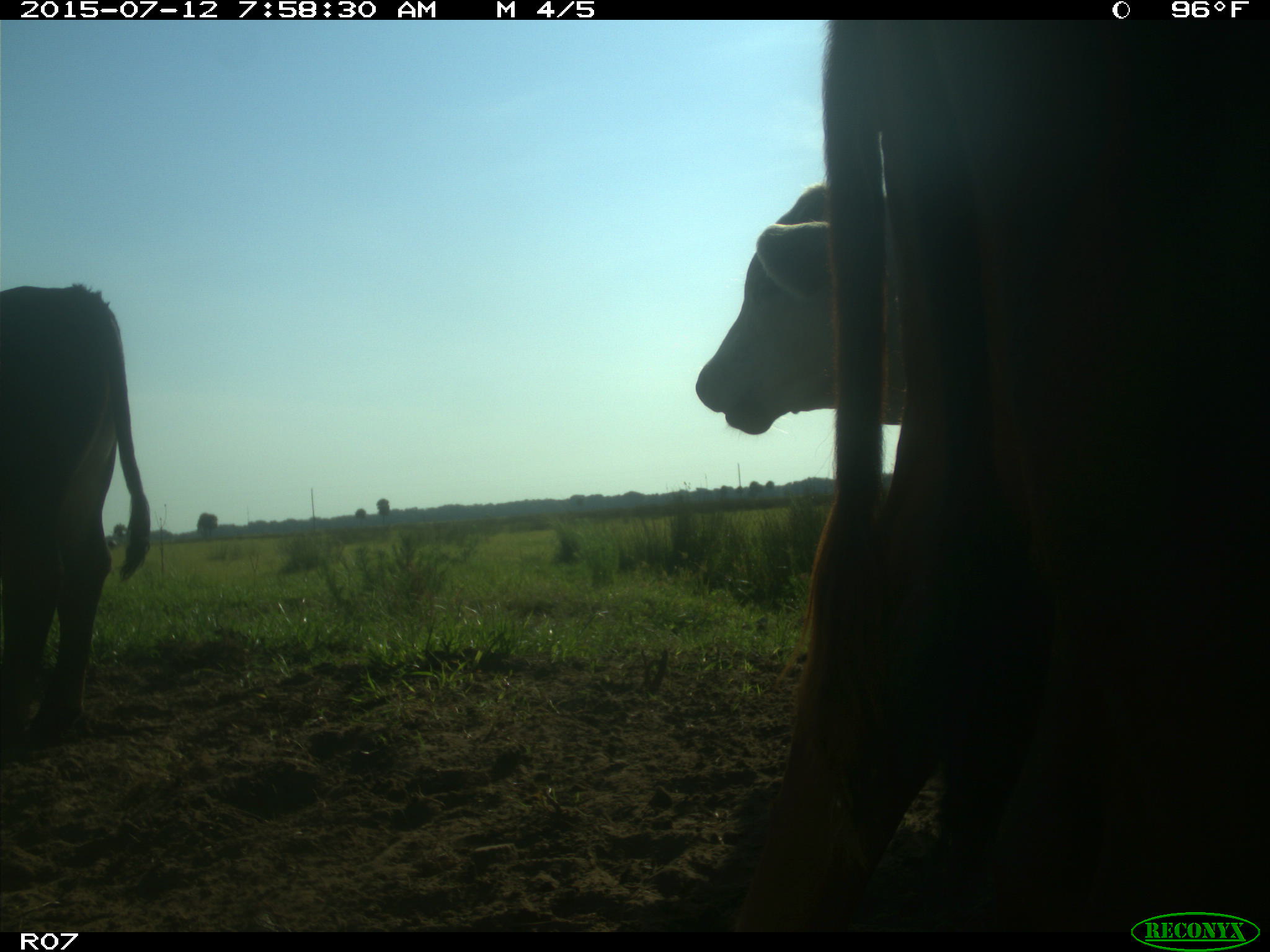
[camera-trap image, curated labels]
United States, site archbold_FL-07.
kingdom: Animalia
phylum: Chordata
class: Mammalia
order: Artiodactyla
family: Bovidae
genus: Bos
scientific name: Bos taurus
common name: domestic cow